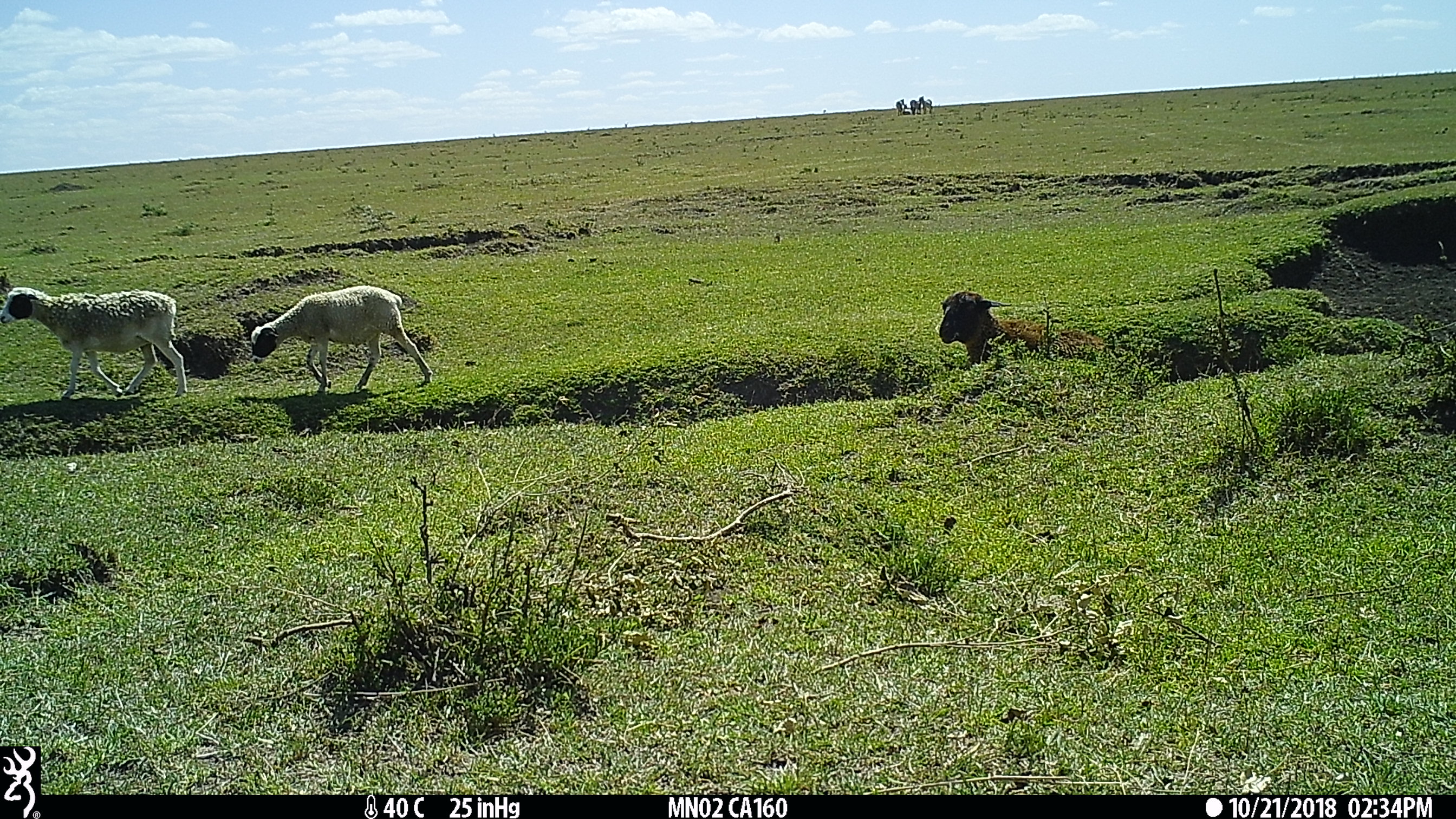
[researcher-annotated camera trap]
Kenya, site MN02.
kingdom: Animalia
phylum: Chordata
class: Mammalia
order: Artiodactyla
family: Bovidae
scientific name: Bovidae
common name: sheep or goat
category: shoat